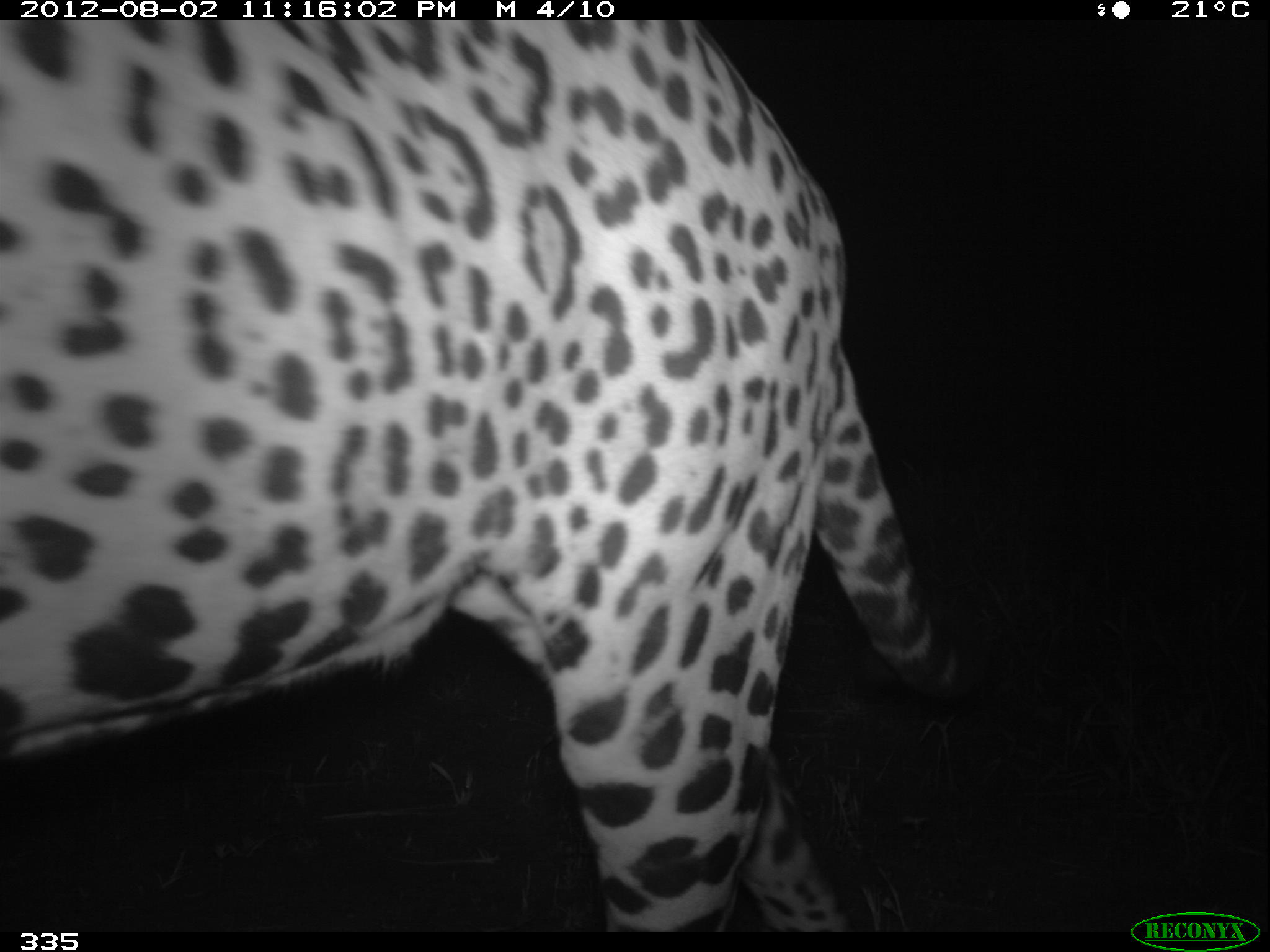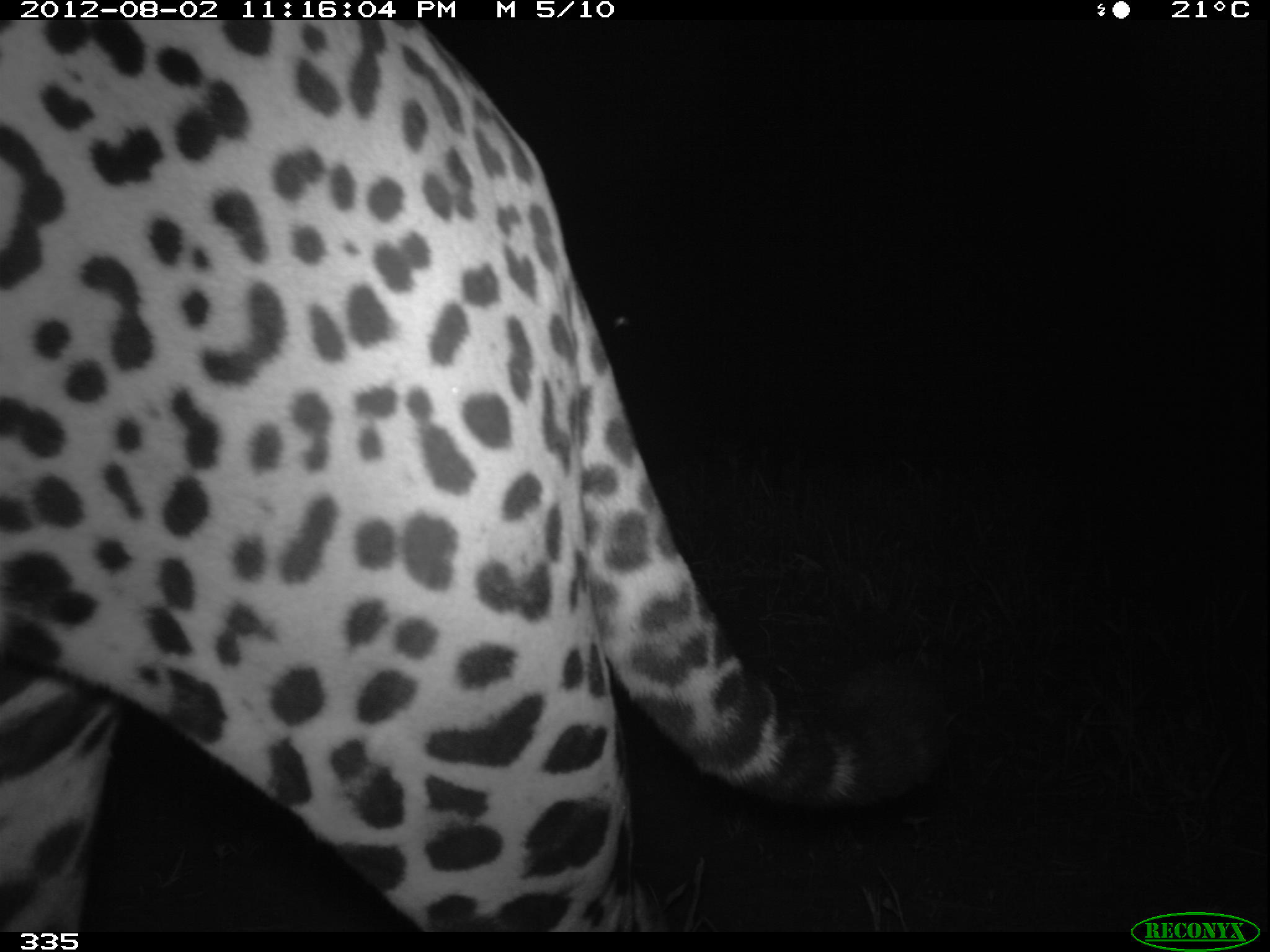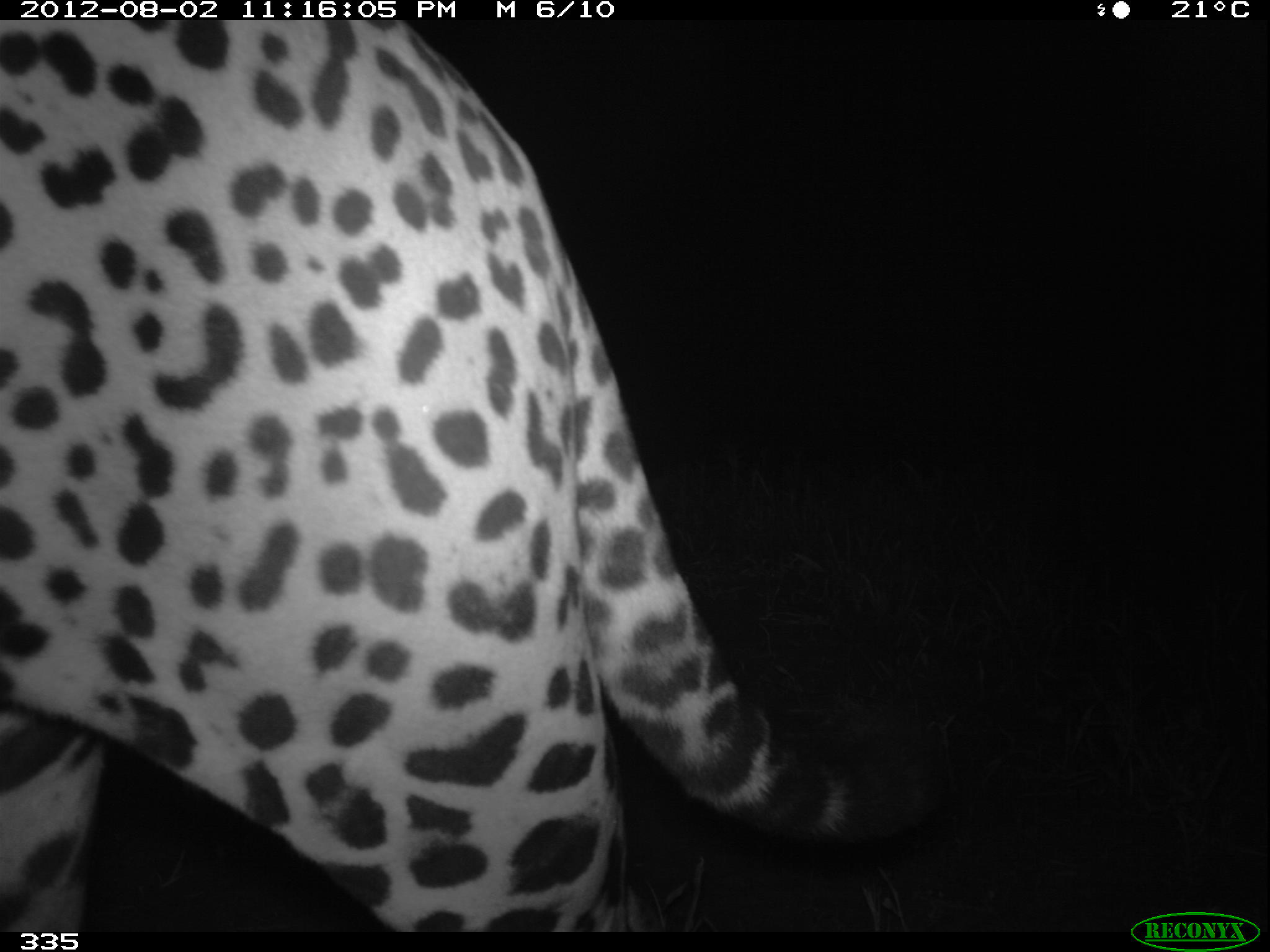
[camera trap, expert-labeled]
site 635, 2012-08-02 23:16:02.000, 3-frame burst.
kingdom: Animalia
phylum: Chordata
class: Mammalia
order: Carnivora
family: Felidae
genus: Panthera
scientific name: Panthera onca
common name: jaguar